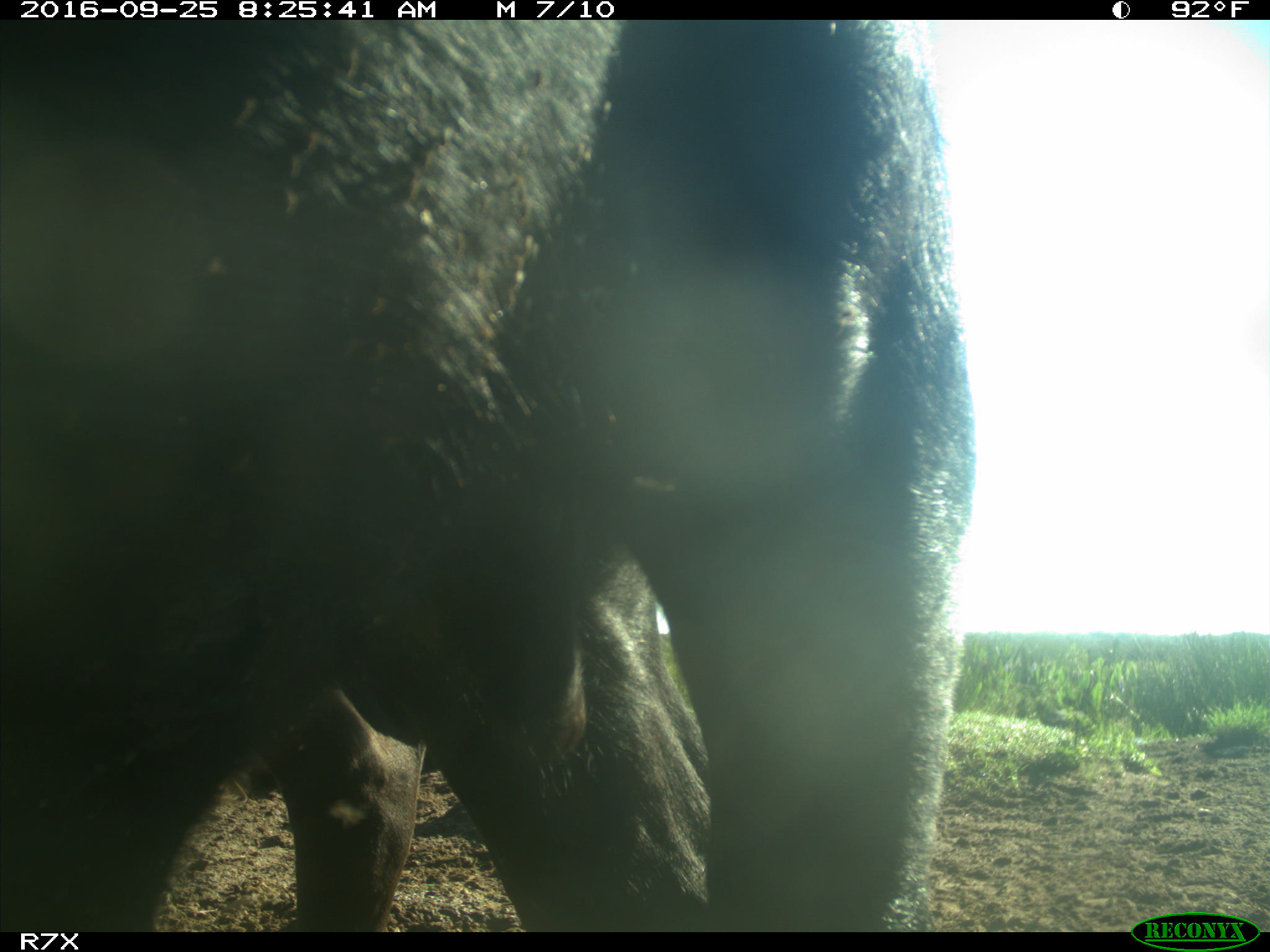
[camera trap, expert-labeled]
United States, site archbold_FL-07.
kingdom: Animalia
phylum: Chordata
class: Mammalia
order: Artiodactyla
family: Bovidae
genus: Bos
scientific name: Bos taurus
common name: domestic cow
Bos taurus (domestic cow).